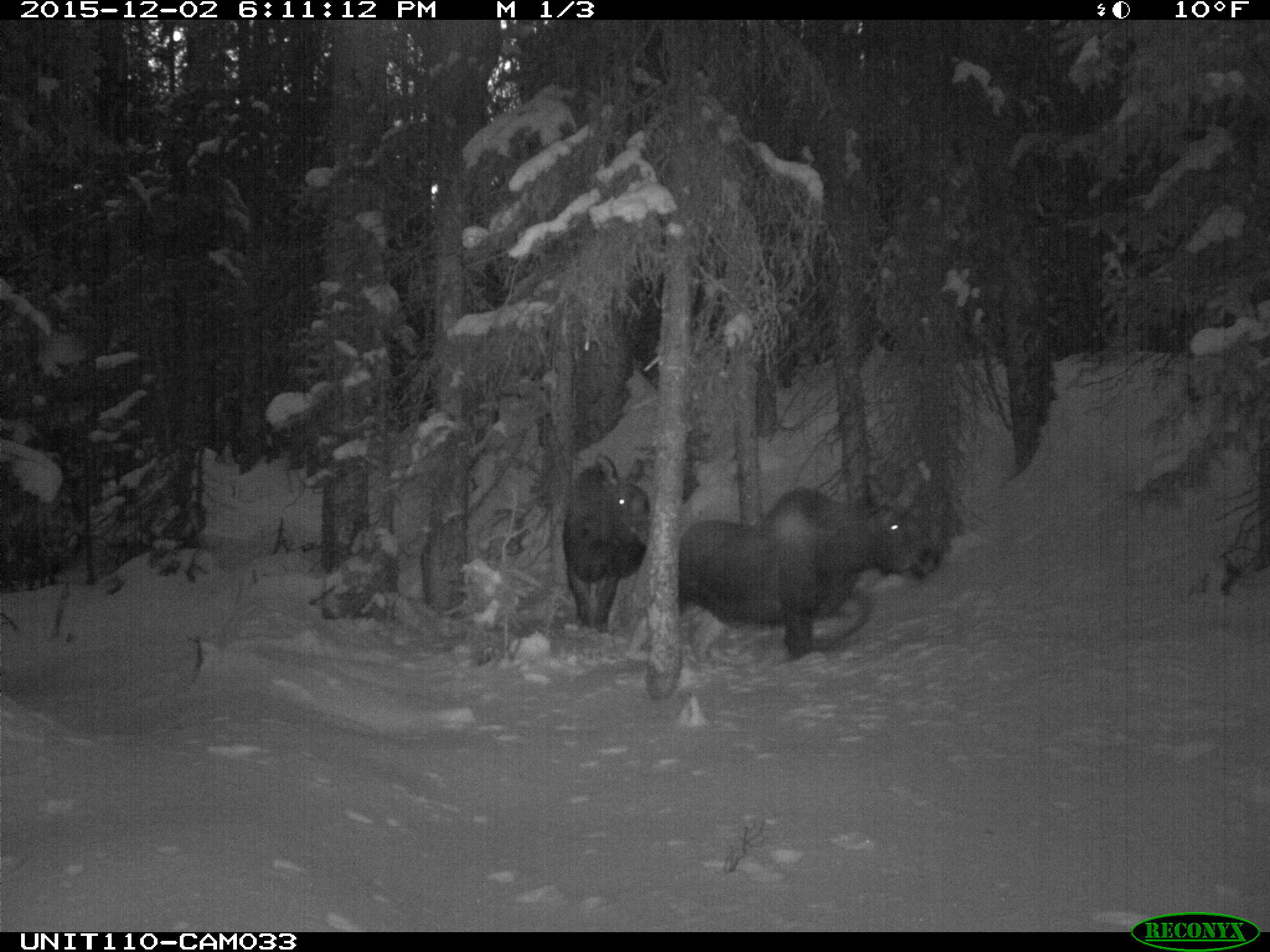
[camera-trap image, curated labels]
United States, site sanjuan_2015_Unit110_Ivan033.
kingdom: Animalia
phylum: Chordata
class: Mammalia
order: Artiodactyla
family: Cervidae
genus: Alces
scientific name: Alces alces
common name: moose